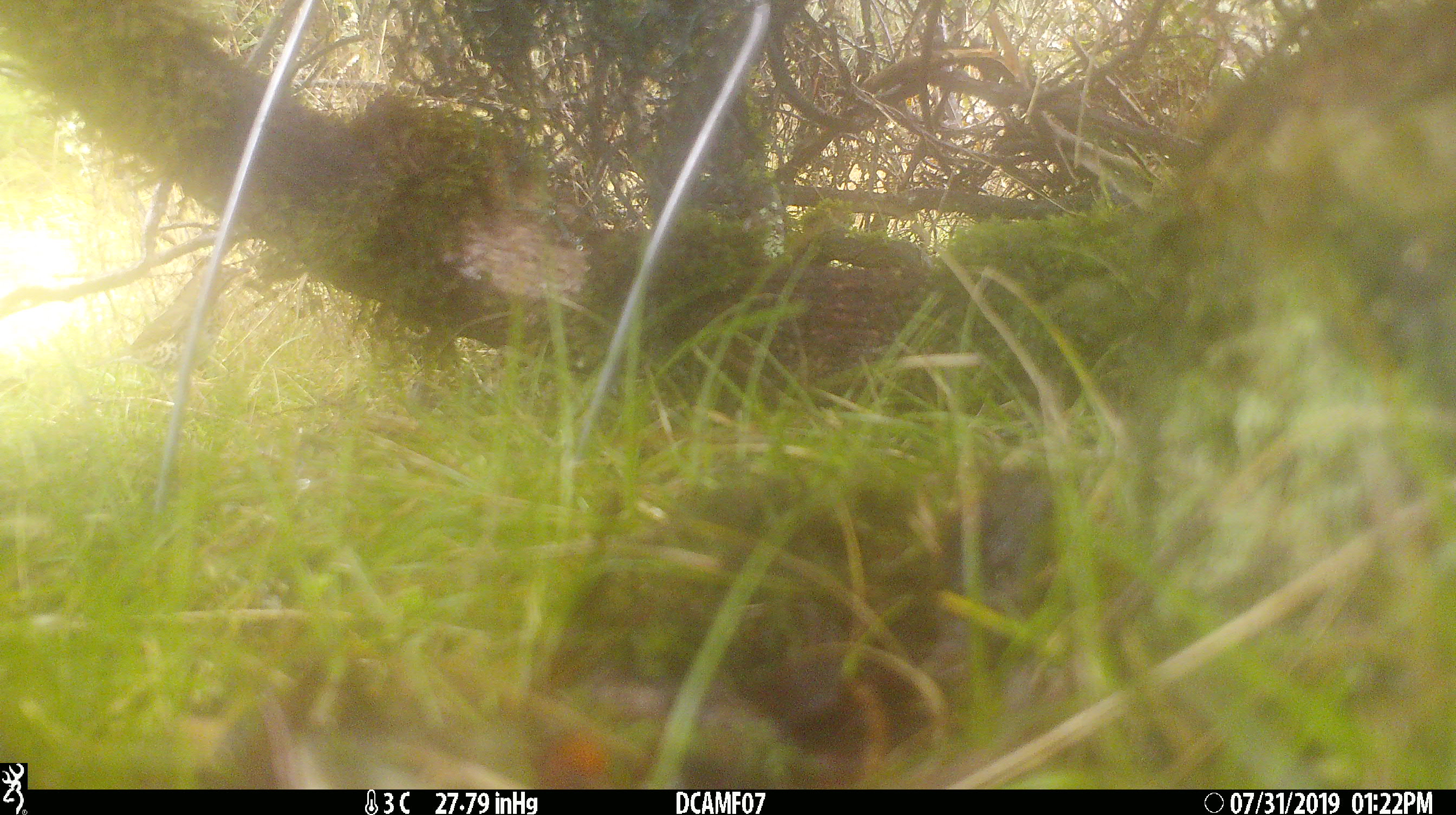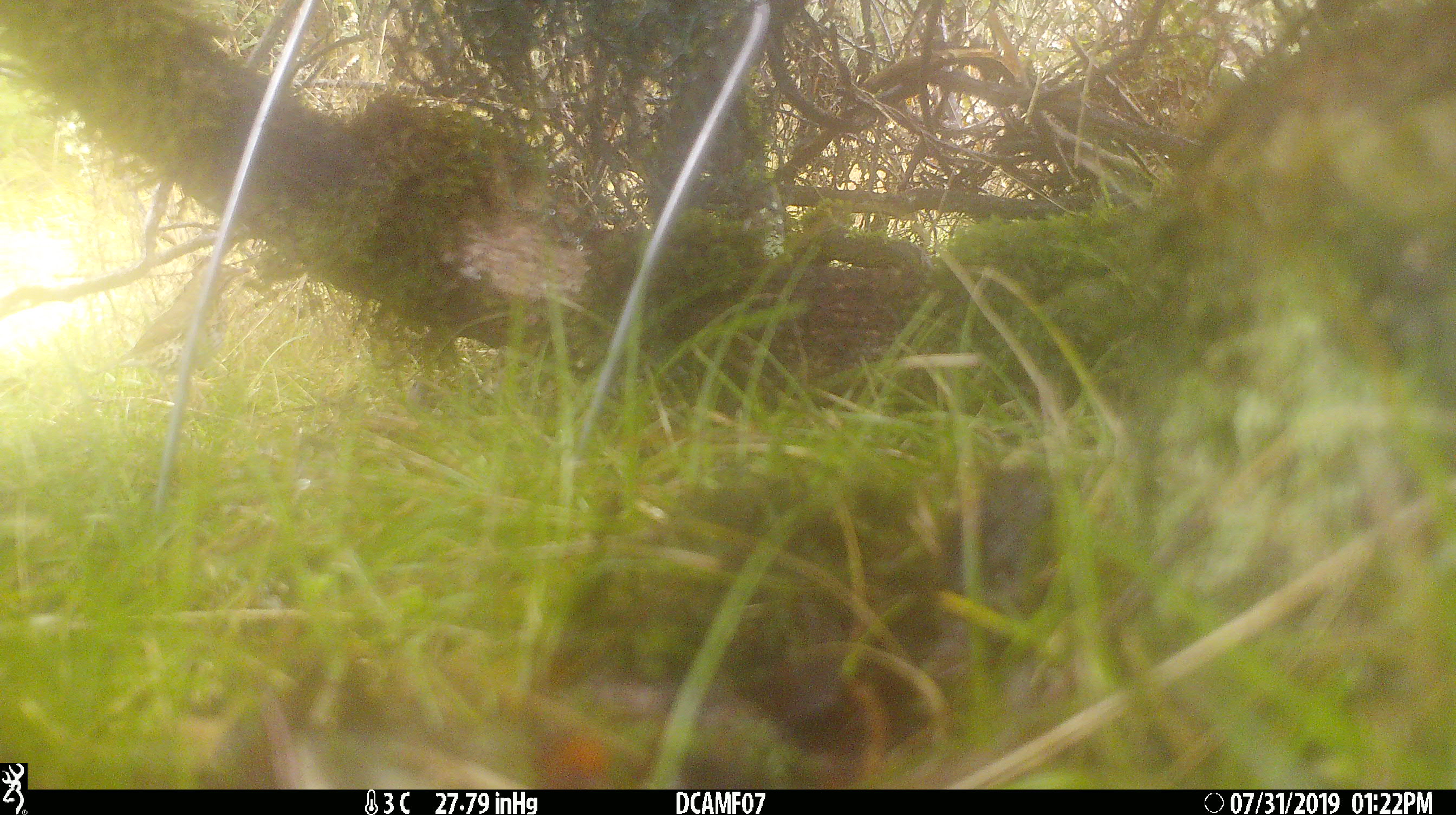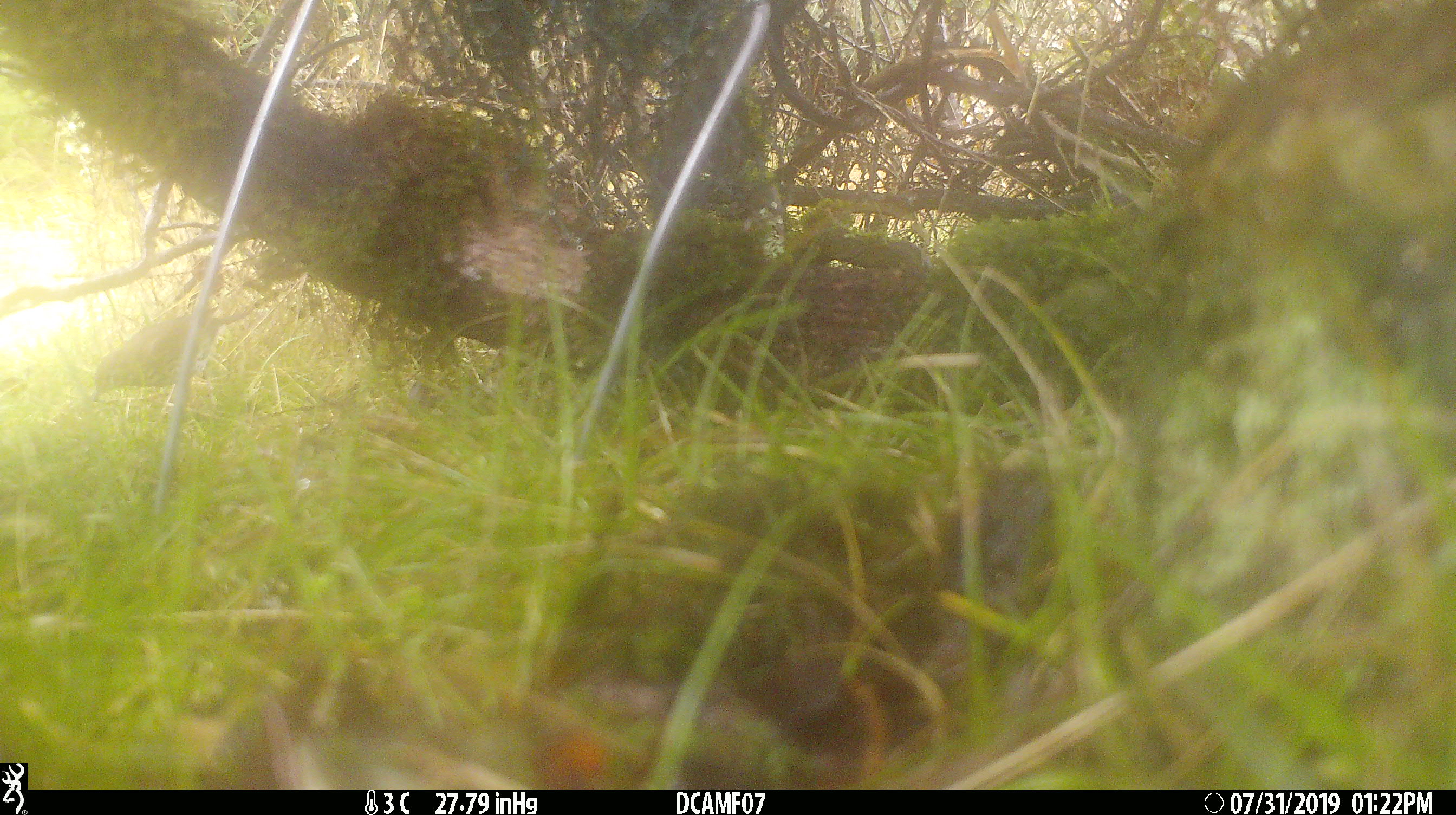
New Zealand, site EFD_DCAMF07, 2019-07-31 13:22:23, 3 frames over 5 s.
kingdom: Animalia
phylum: Chordata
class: Aves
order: Passeriformes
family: Turdidae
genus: Turdus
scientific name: Turdus philomelos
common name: song thrush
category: thrush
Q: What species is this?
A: Thrush (song thrush) (Turdus philomelos).